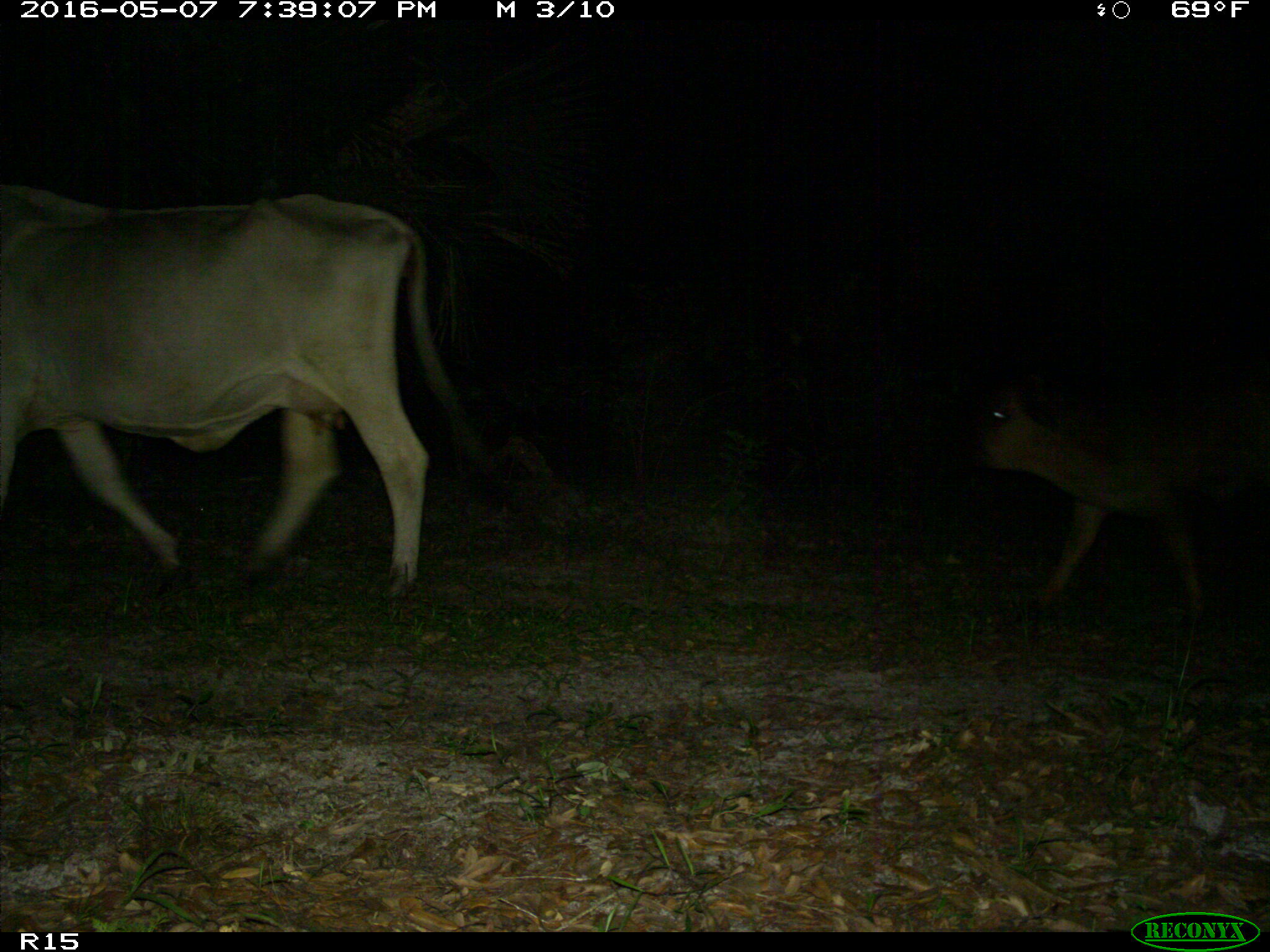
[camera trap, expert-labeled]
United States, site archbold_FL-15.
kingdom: Animalia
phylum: Chordata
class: Mammalia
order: Artiodactyla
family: Bovidae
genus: Bos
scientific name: Bos taurus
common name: domestic cow